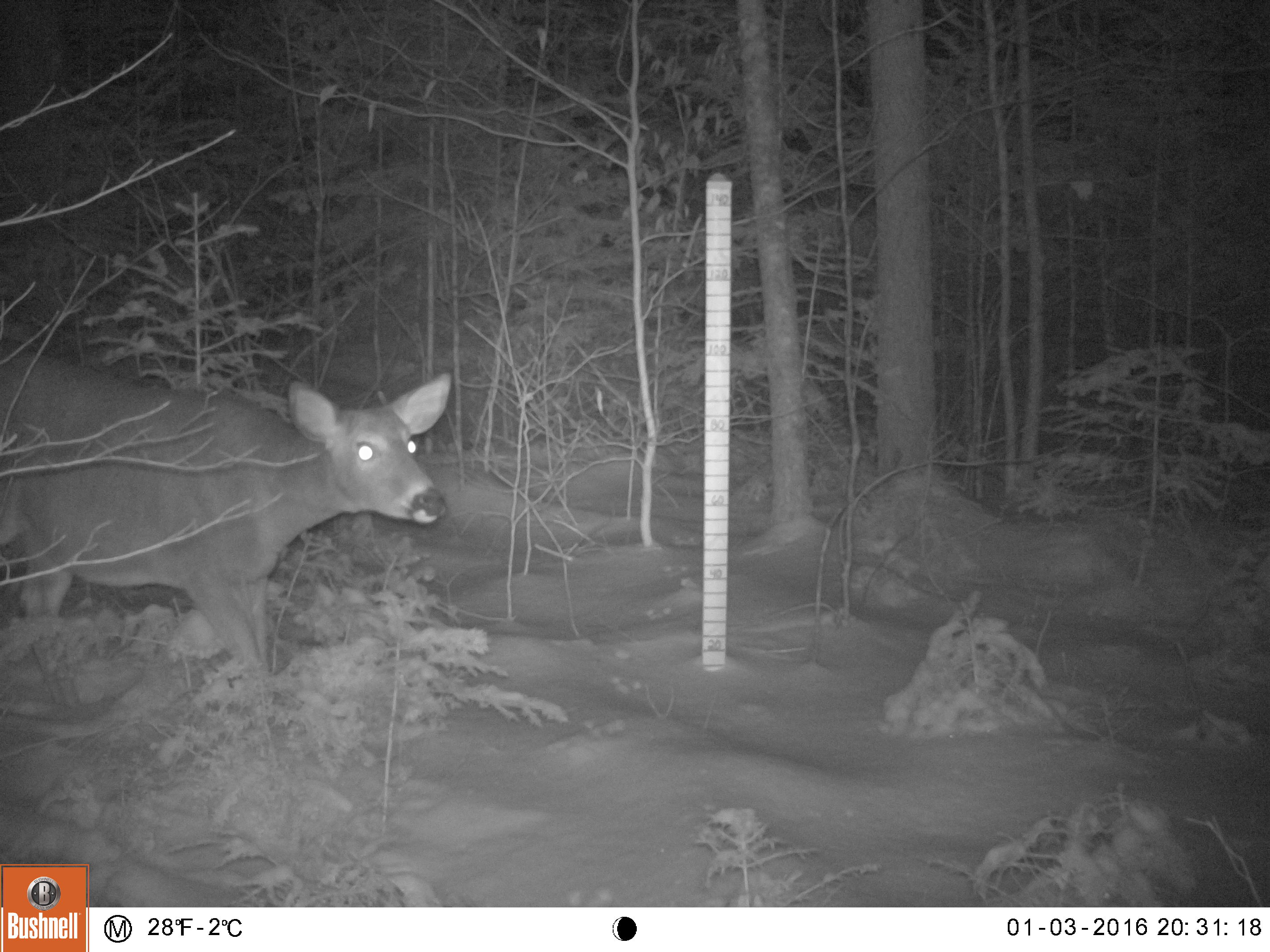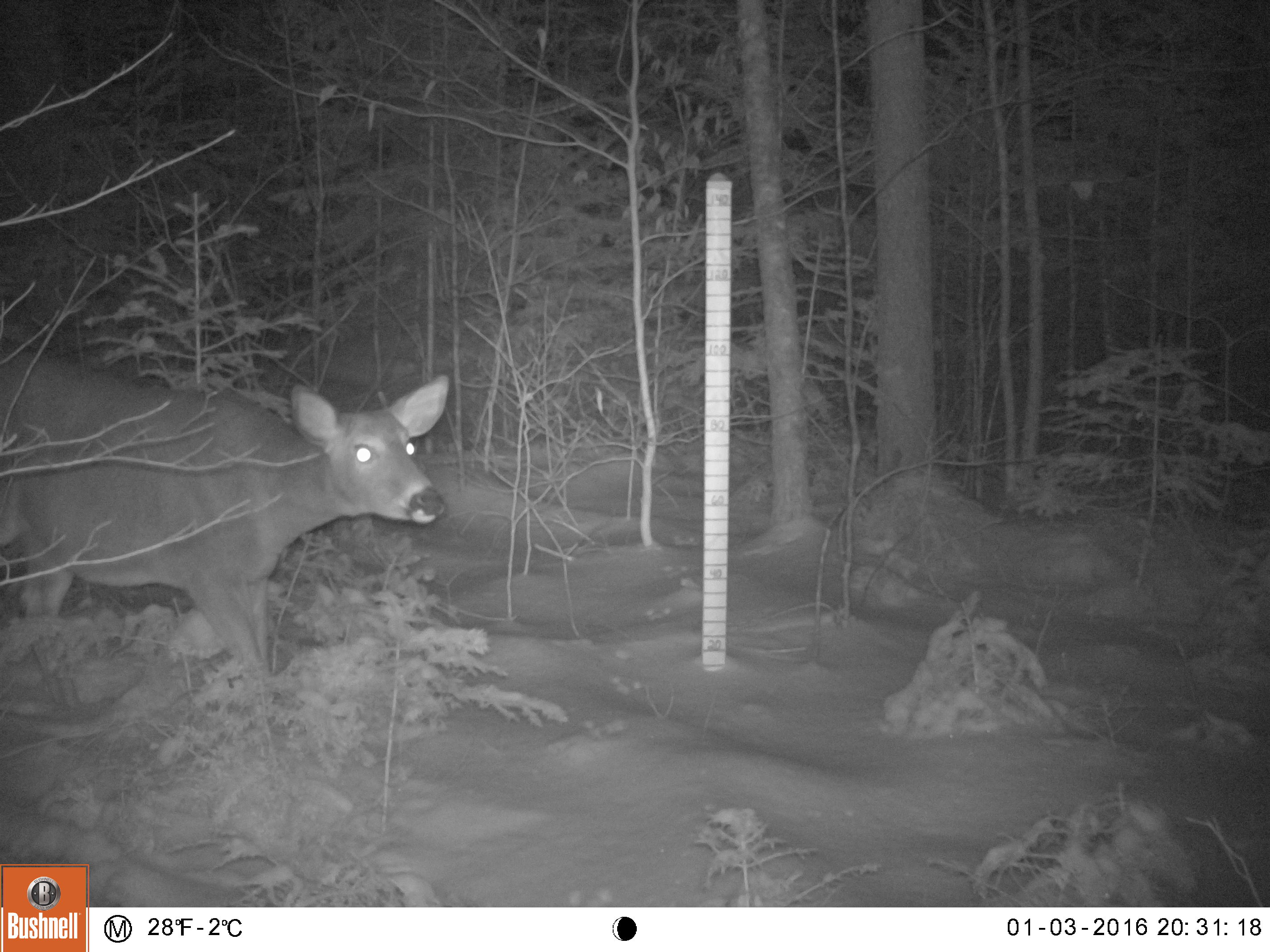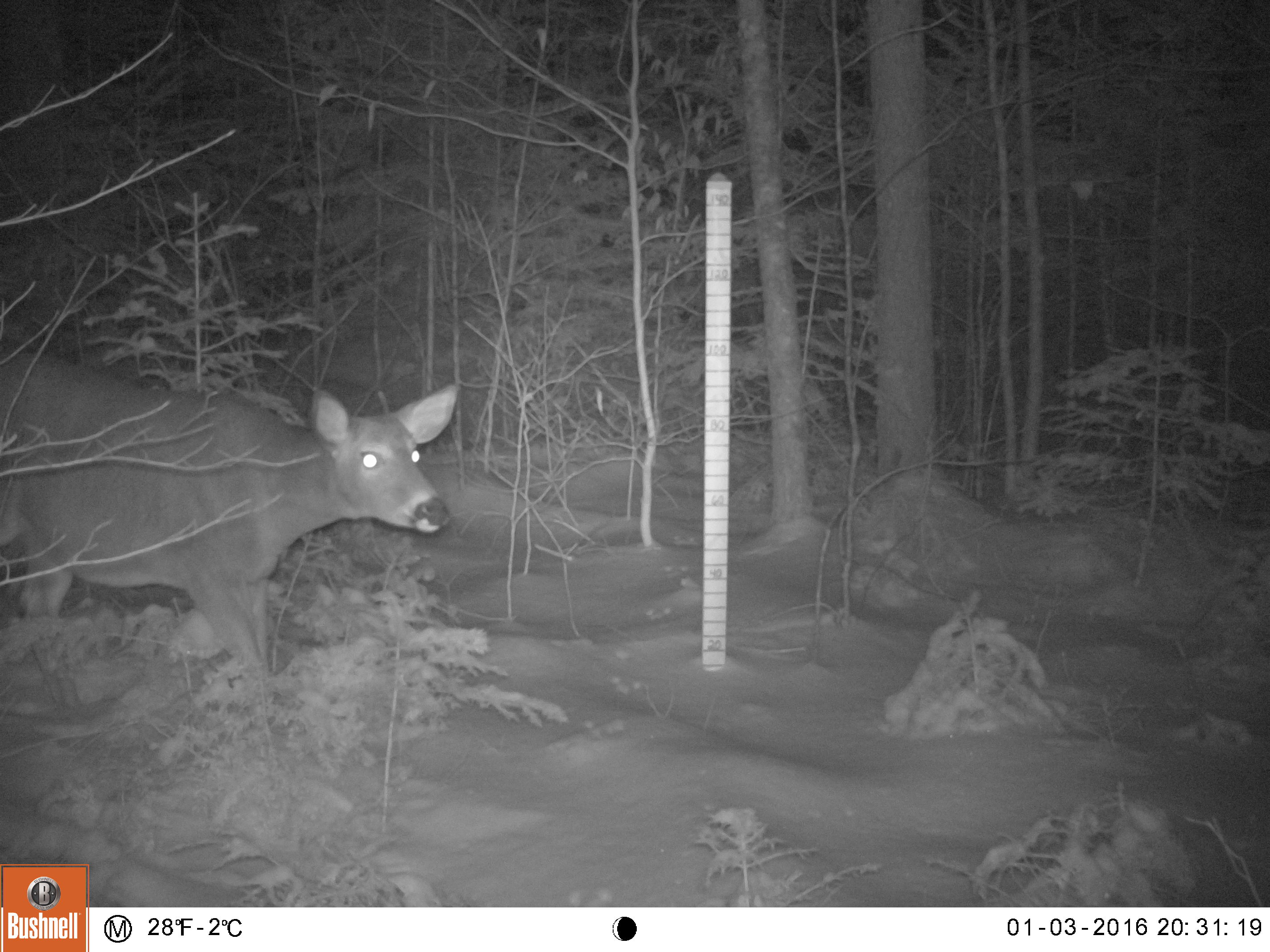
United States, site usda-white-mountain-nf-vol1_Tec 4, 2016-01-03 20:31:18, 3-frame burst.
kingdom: Animalia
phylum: Chordata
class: Mammalia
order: Artiodactyla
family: Cervidae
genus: Odocoileus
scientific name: Odocoileus virginianus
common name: white-tailed deer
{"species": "white-tailed deer (Odocoileus virginianus)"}